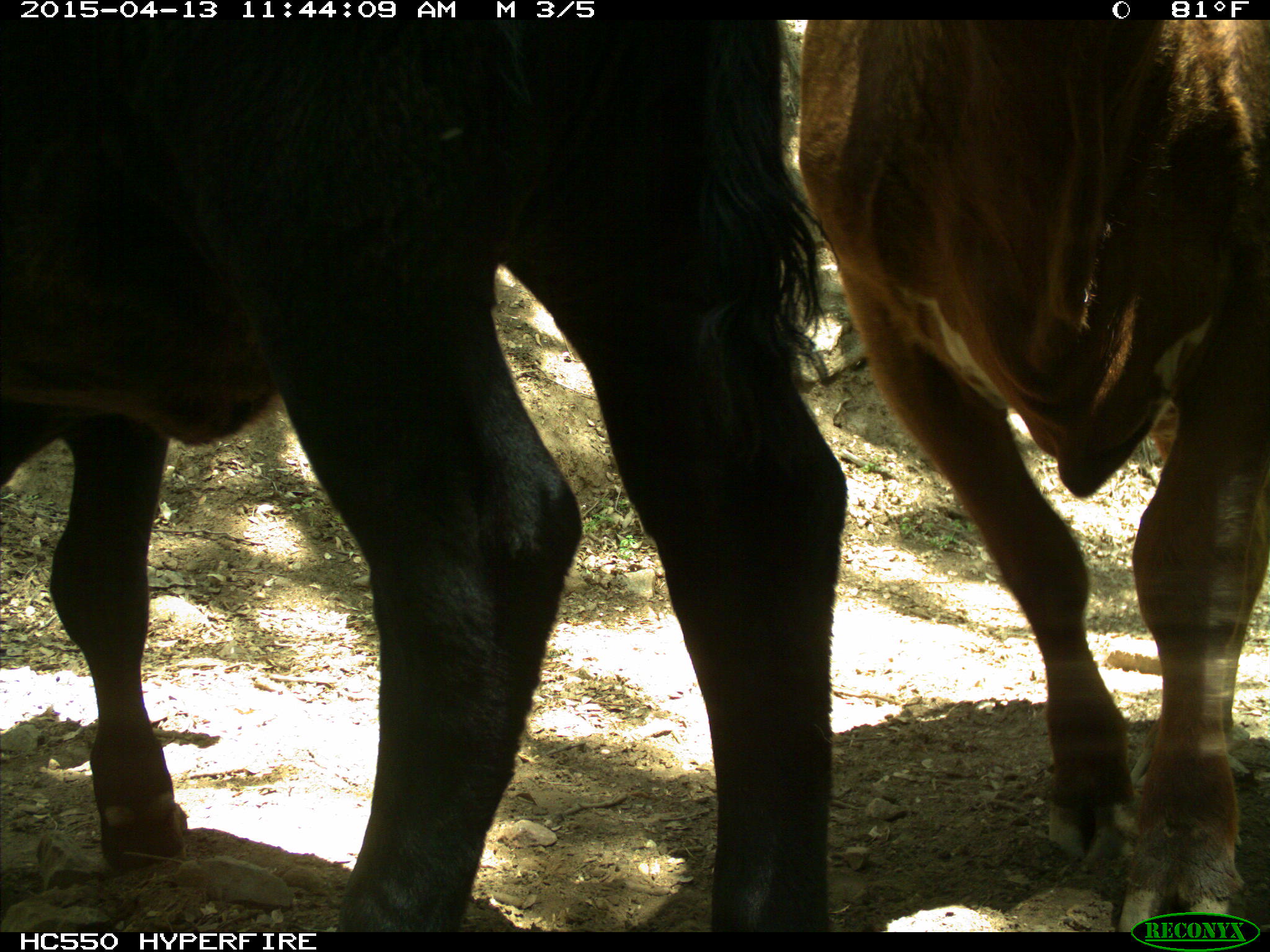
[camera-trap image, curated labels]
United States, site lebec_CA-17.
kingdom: Animalia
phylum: Chordata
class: Mammalia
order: Artiodactyla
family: Bovidae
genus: Bos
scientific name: Bos taurus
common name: domestic cow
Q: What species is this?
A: Bos taurus (domestic cow).